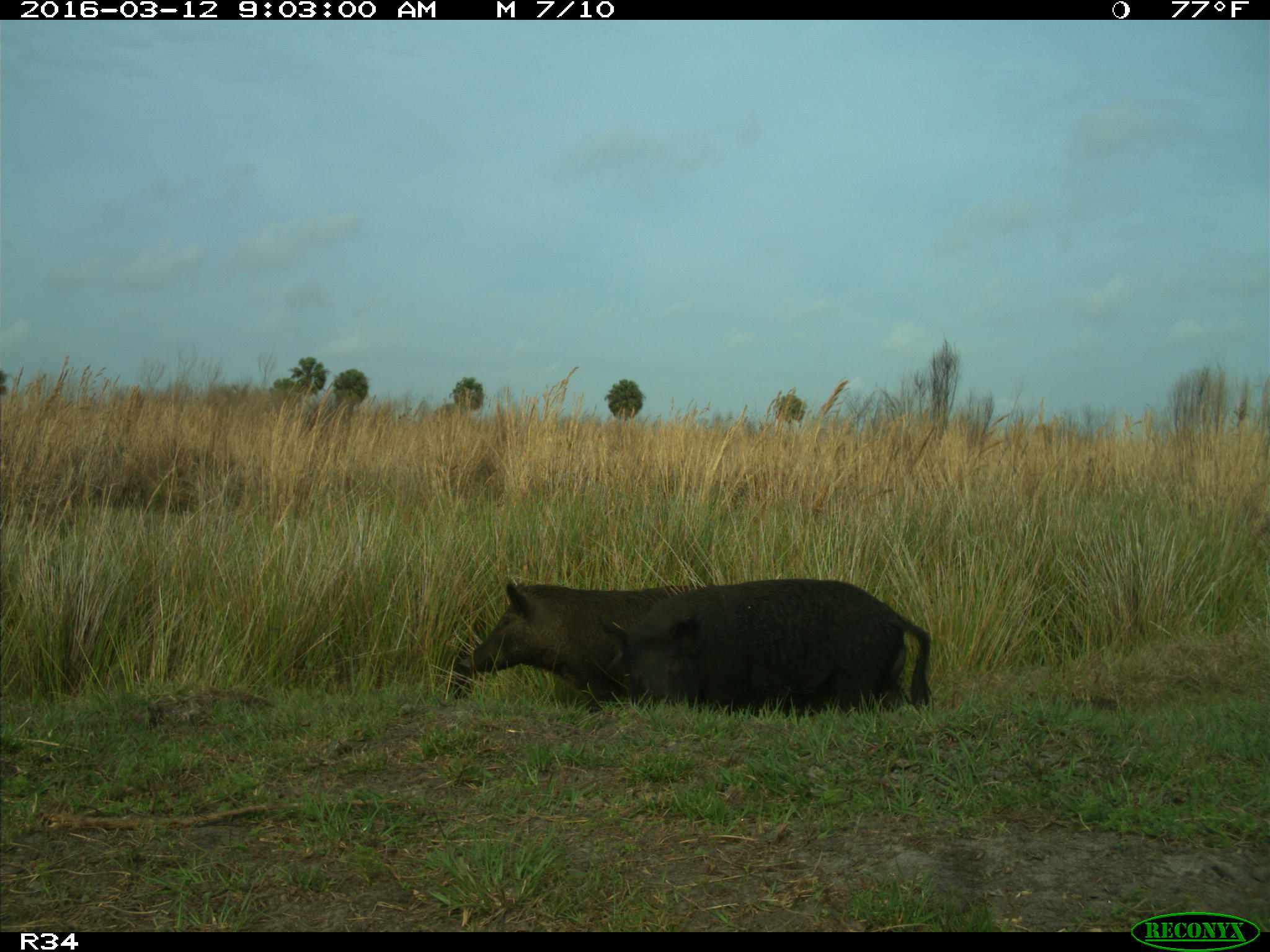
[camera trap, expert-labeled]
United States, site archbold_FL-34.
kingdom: Animalia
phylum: Chordata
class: Mammalia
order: Artiodactyla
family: Suidae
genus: Sus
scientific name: Sus scrofa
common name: wild boar